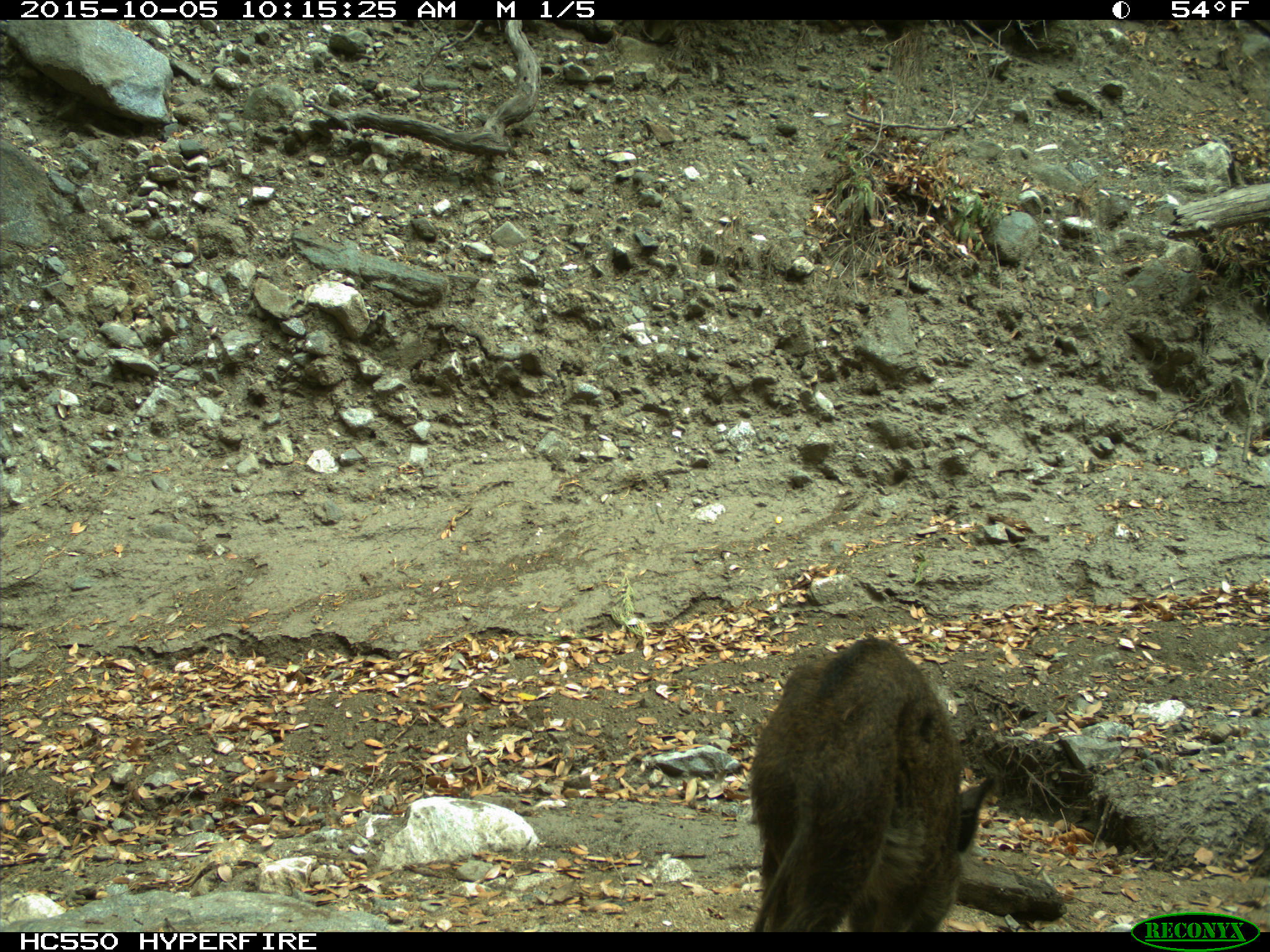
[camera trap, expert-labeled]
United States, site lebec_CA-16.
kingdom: Animalia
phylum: Chordata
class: Mammalia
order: Artiodactyla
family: Suidae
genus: Sus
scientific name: Sus scrofa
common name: wild boar